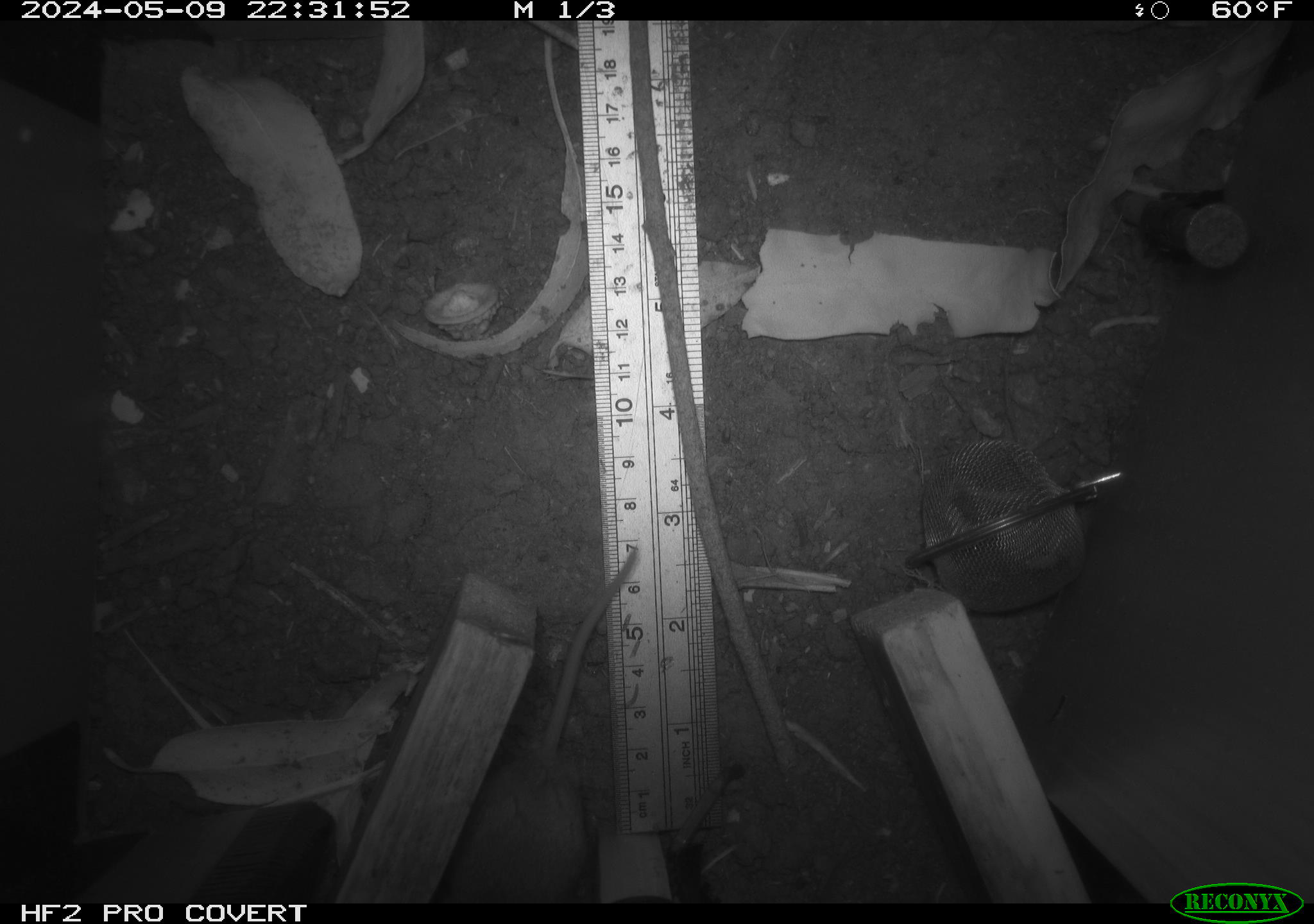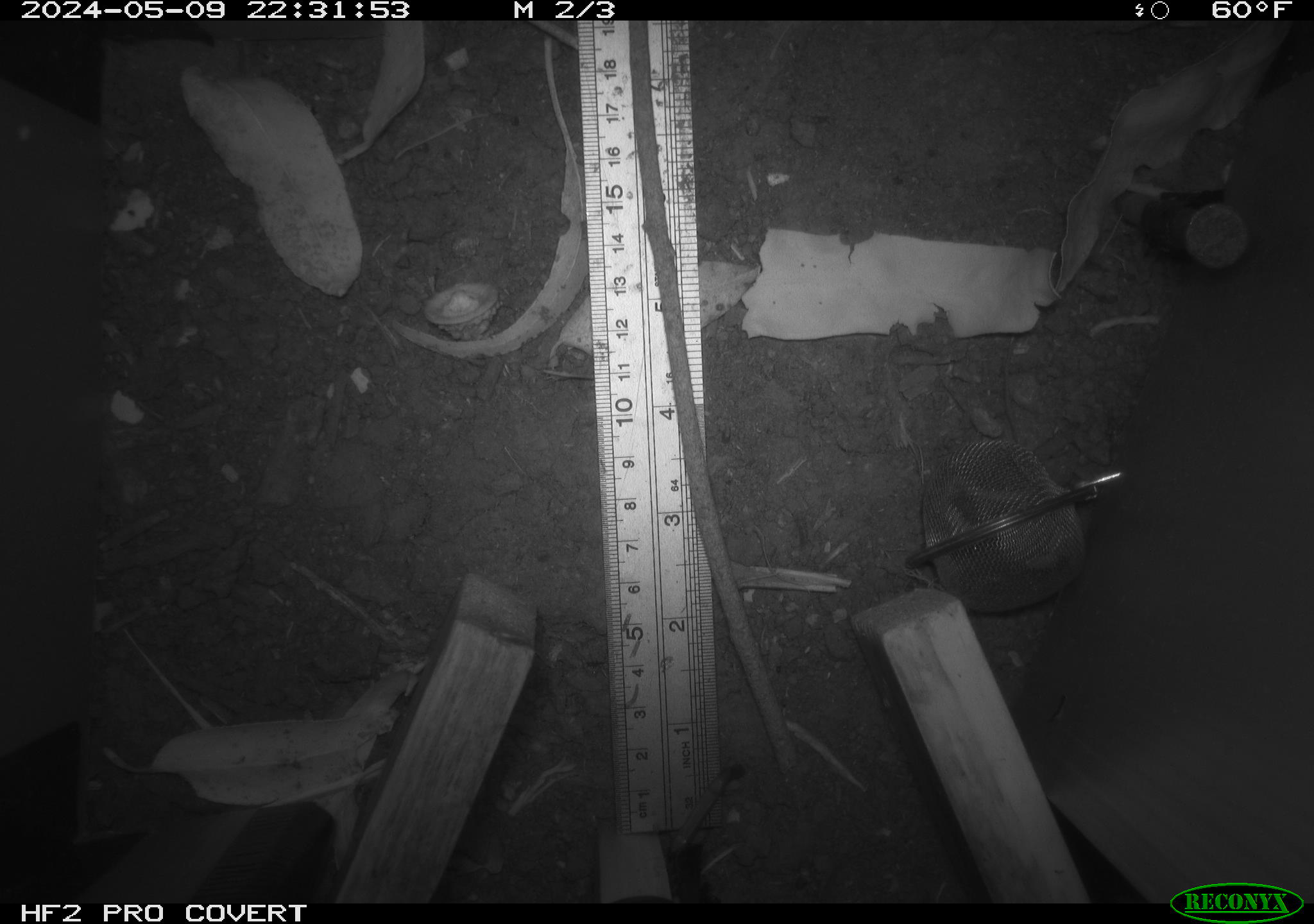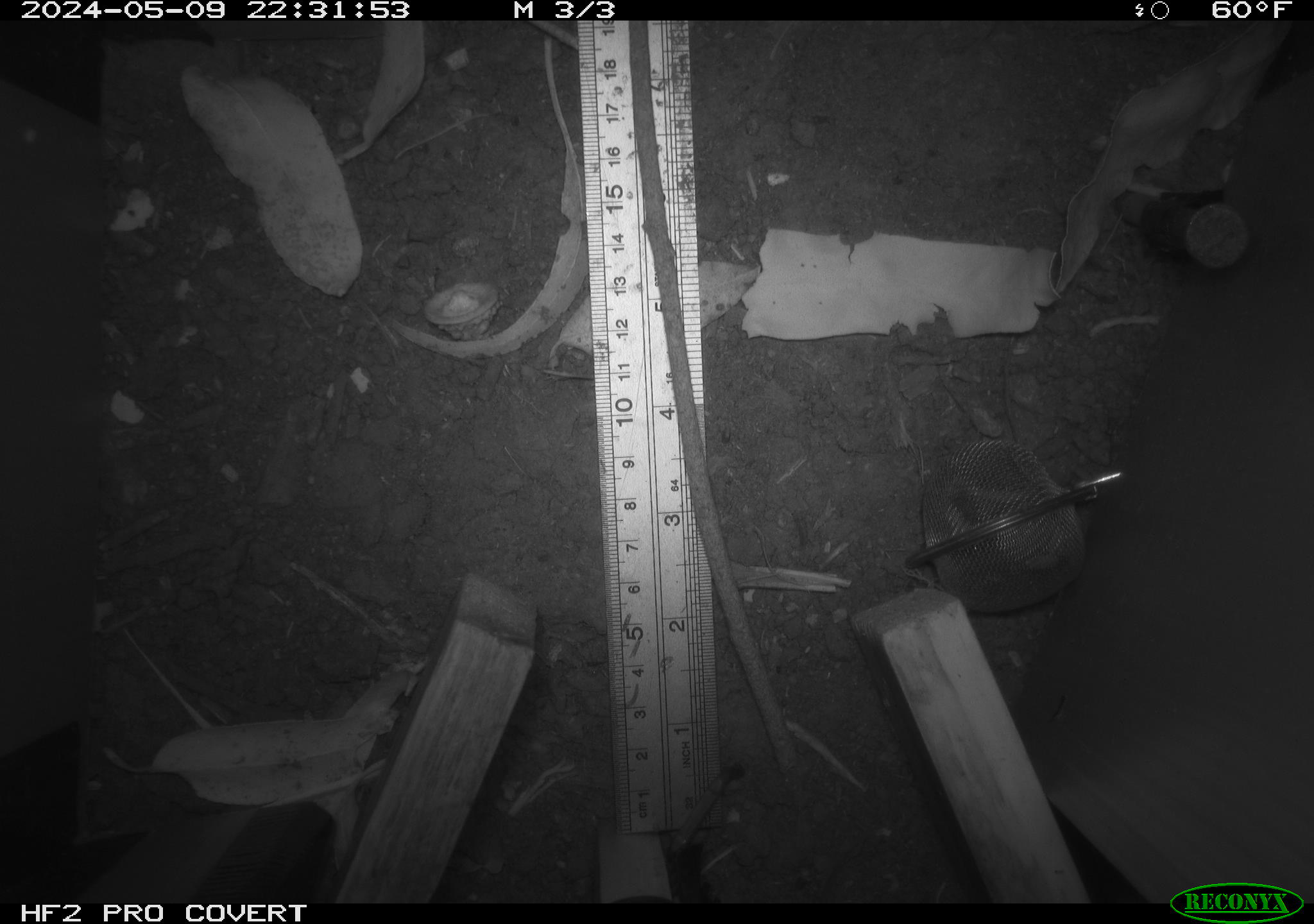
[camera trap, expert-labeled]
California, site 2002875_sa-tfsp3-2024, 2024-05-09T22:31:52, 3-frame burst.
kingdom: Animalia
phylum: Chordata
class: Mammalia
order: Rodentia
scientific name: Rodentia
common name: rodent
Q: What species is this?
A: Rodent (Rodentia).